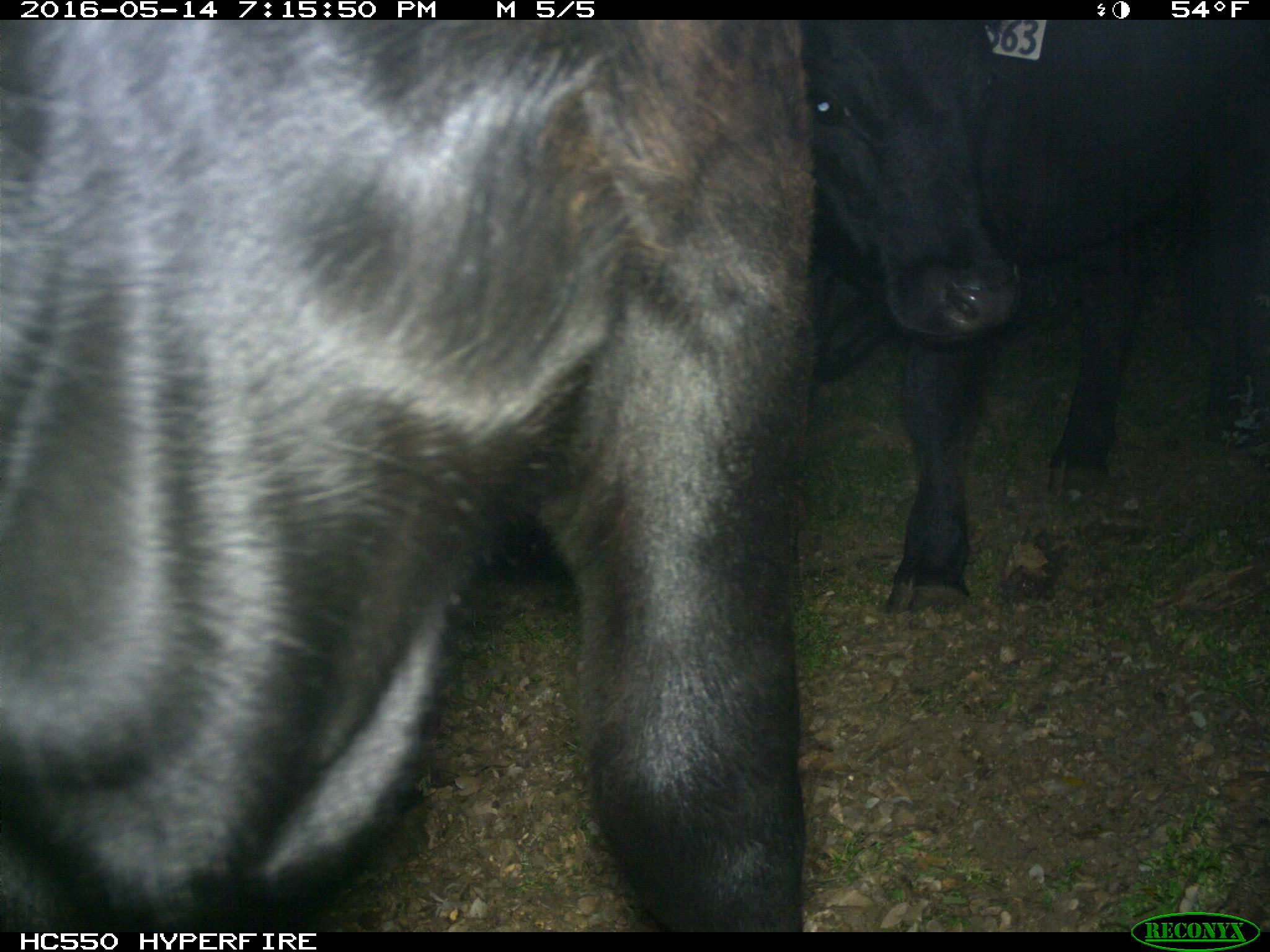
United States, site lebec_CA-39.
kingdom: Animalia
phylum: Chordata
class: Mammalia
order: Artiodactyla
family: Bovidae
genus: Bos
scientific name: Bos taurus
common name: domestic cow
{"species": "Bos taurus (domestic cow)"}